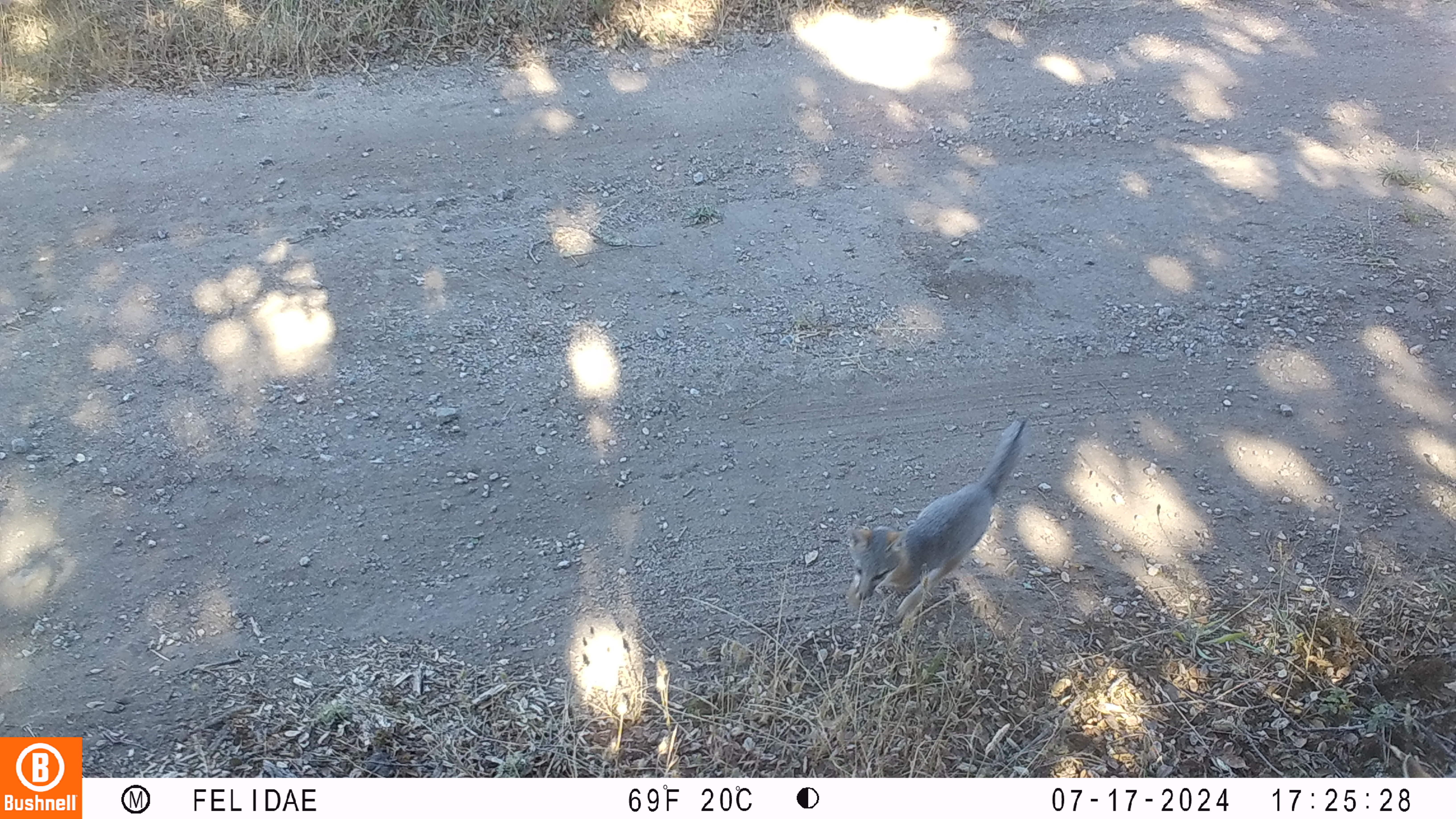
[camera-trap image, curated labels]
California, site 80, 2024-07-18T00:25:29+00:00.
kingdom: Animalia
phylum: Chordata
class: Mammalia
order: Carnivora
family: Canidae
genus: Urocyon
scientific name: Urocyon cinereoargenteus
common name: gray fox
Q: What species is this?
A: Gray fox (Urocyon cinereoargenteus).